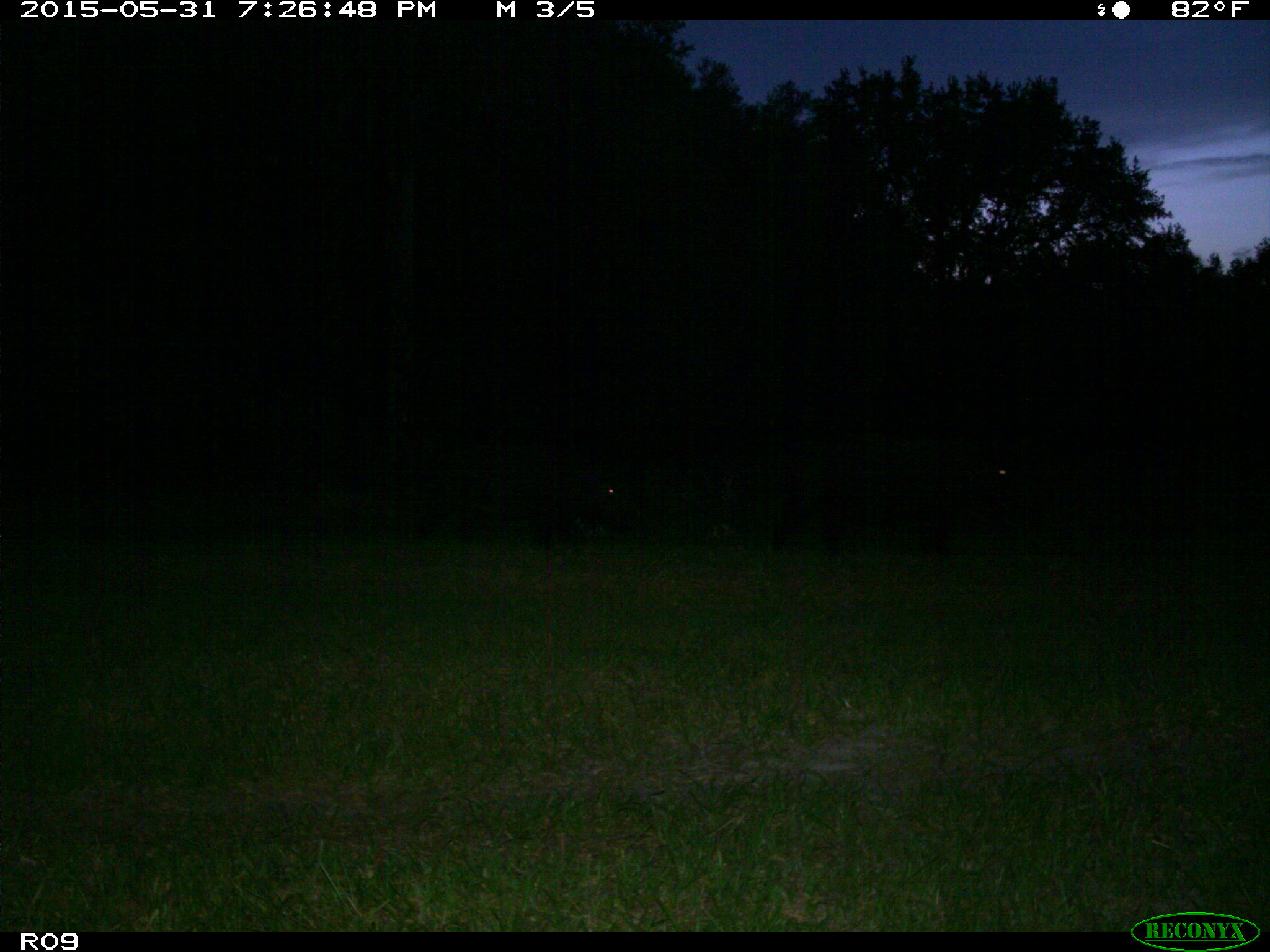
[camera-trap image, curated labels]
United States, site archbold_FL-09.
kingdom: Animalia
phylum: Chordata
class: Mammalia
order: Artiodactyla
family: Bovidae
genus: Bos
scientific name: Bos taurus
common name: domestic cow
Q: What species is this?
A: Bos taurus (domestic cow).